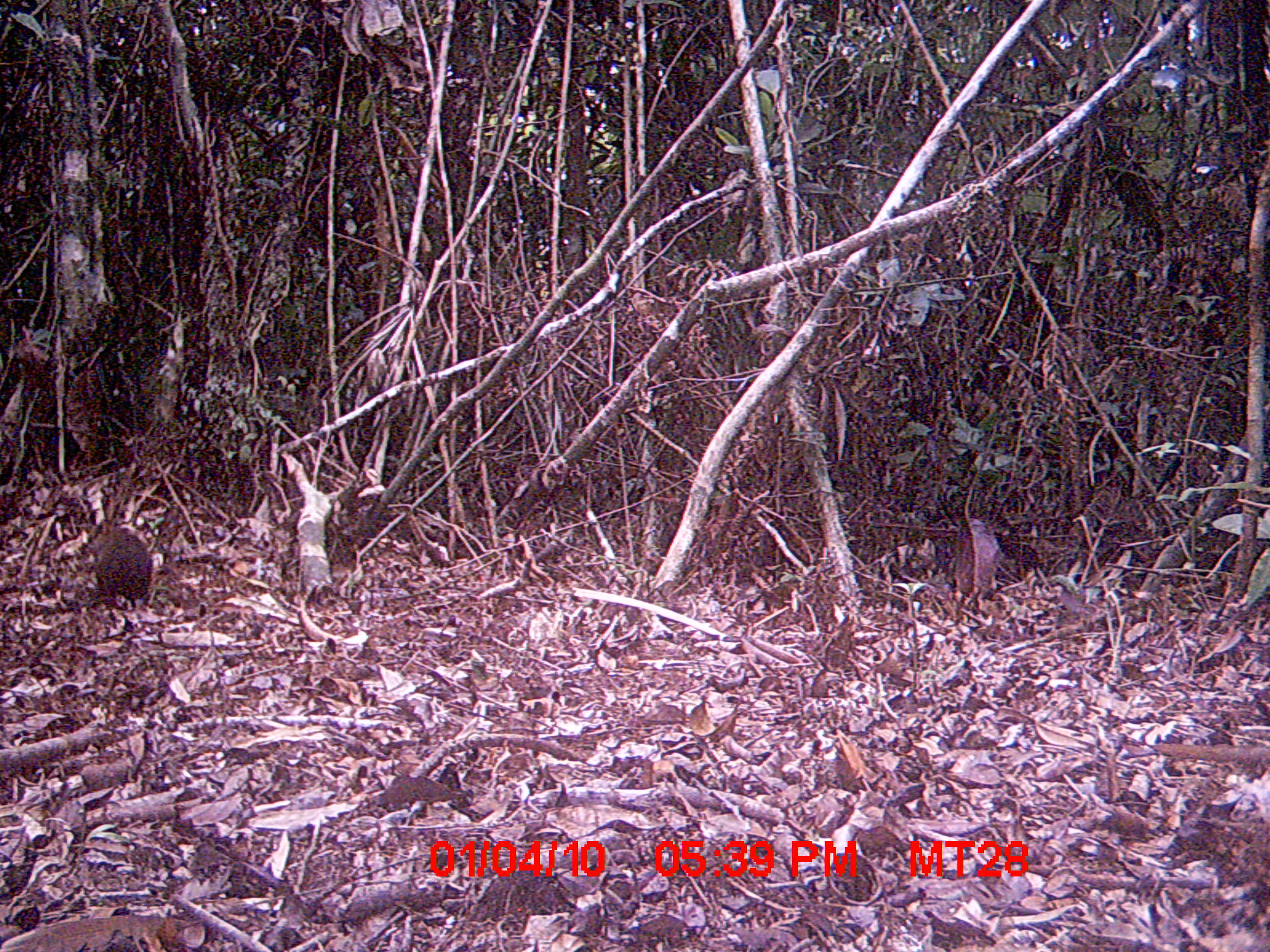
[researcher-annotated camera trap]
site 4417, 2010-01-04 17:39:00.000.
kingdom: Animalia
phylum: Chordata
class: Mammalia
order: Rodentia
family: Nesomyidae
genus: Hypogeomys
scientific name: Hypogeomys antimena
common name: malagasy giant rat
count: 1